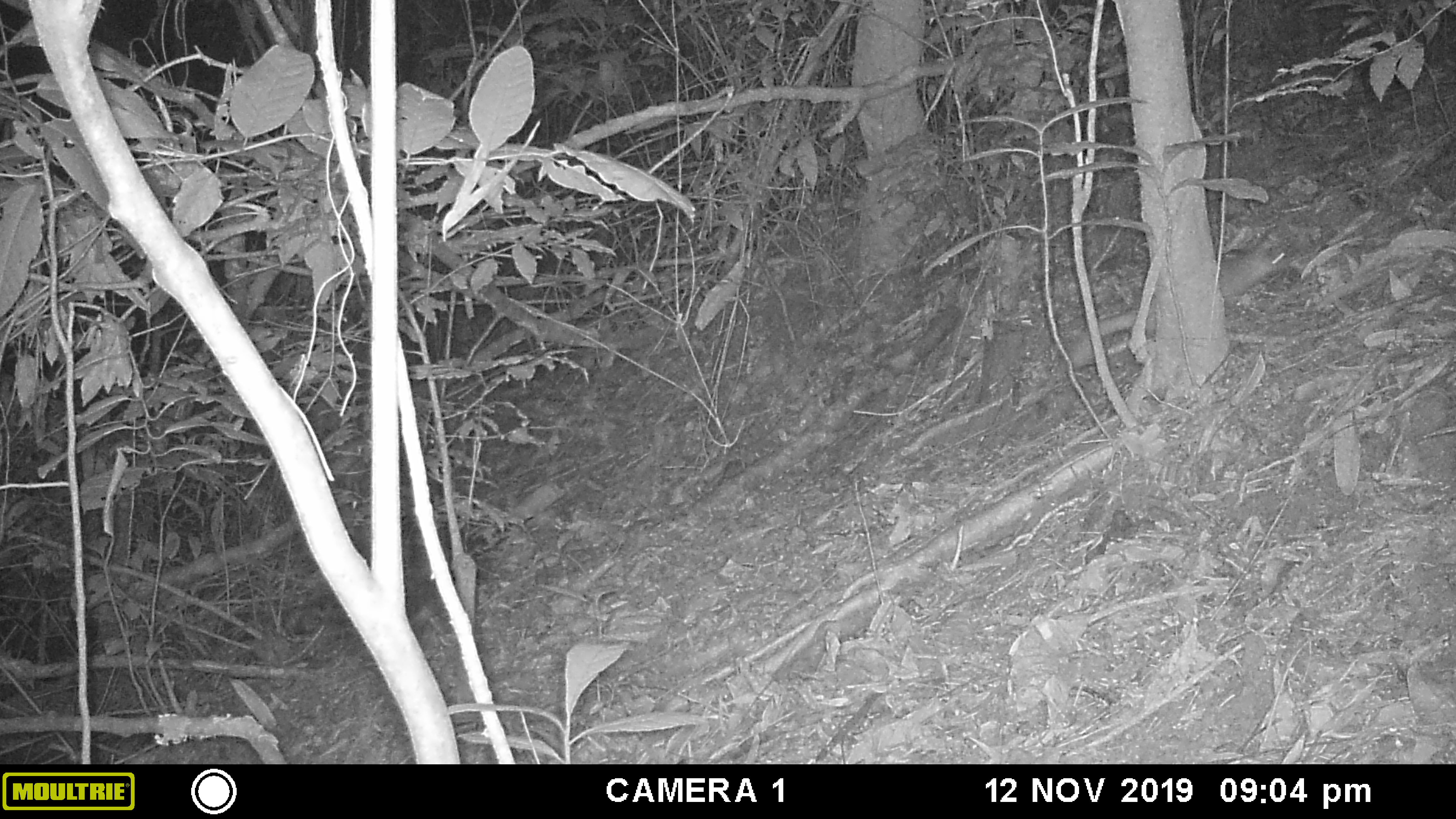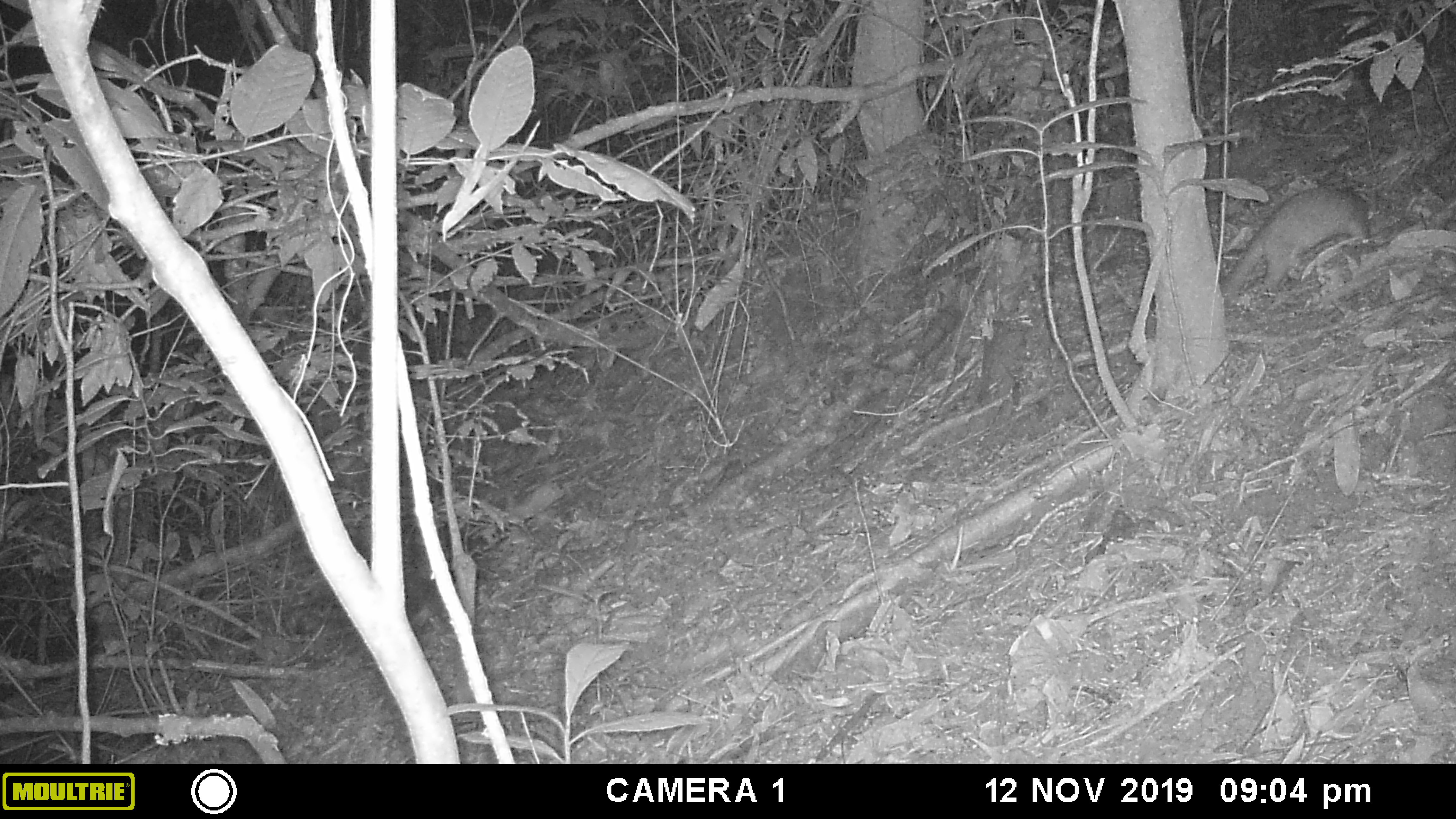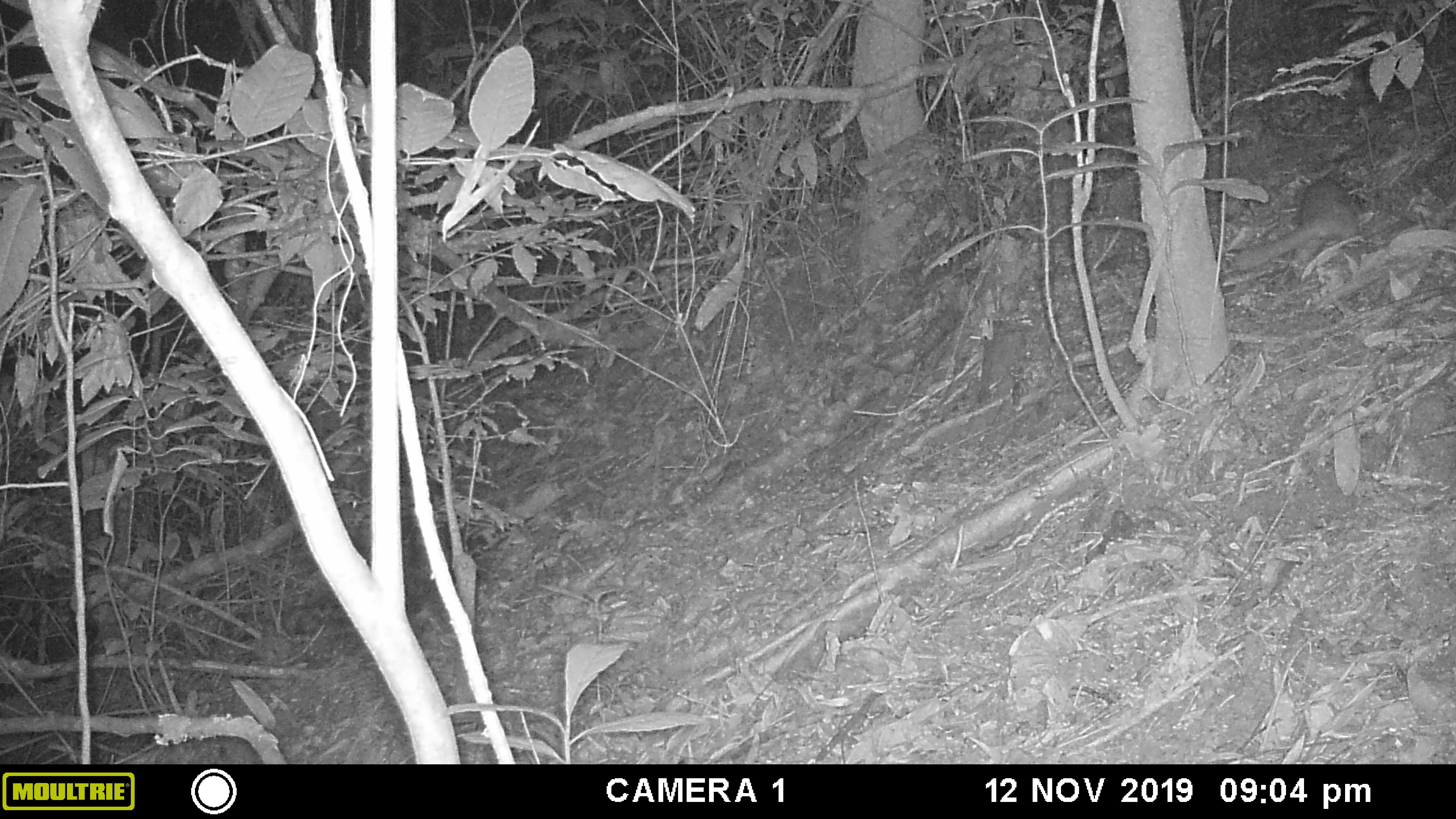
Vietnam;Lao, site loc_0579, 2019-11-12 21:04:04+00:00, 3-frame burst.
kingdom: Animalia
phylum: Chordata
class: Mammalia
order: Carnivora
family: Mustelidae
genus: Melogale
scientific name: Melogale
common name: ferret badger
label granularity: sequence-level